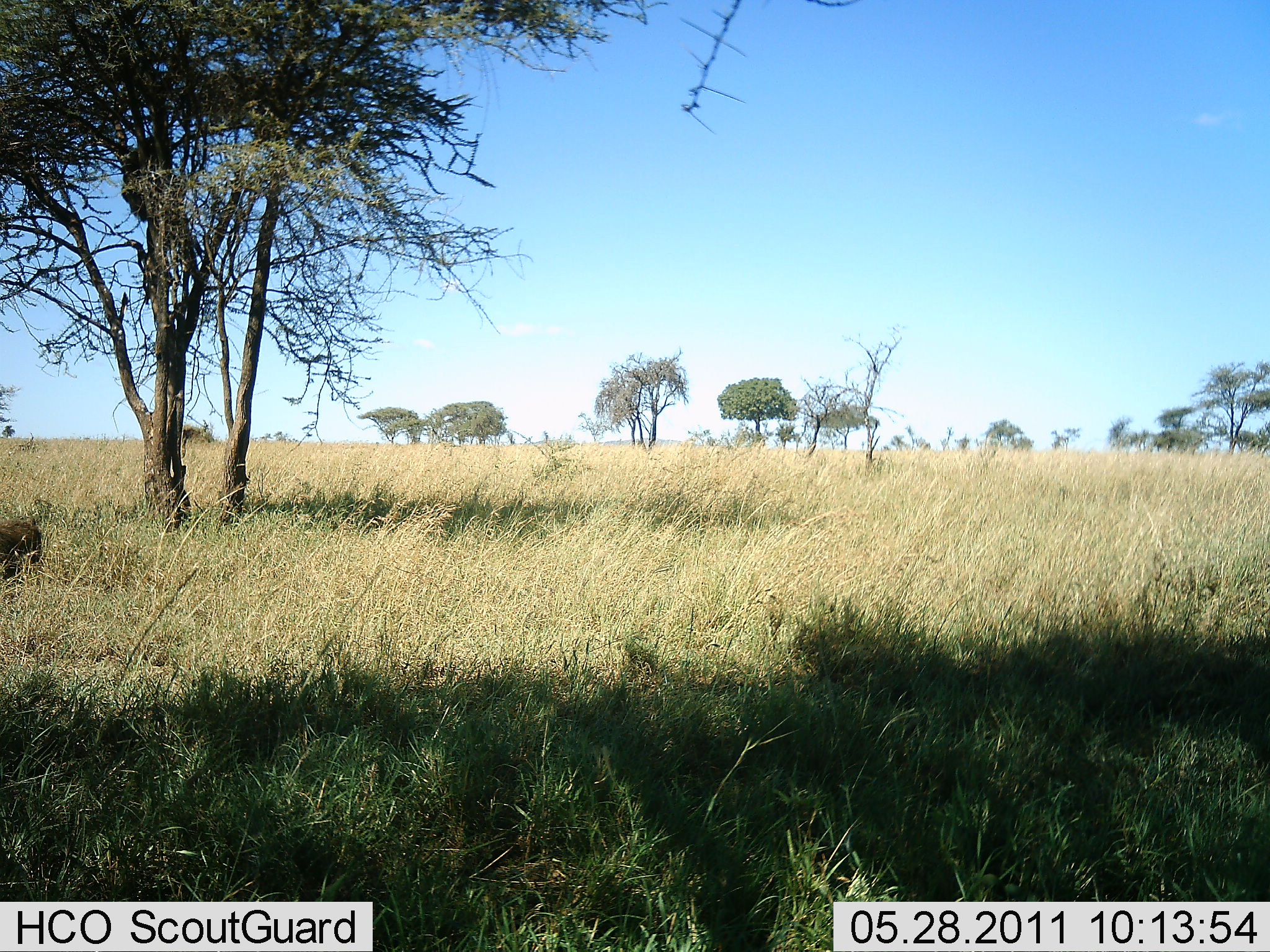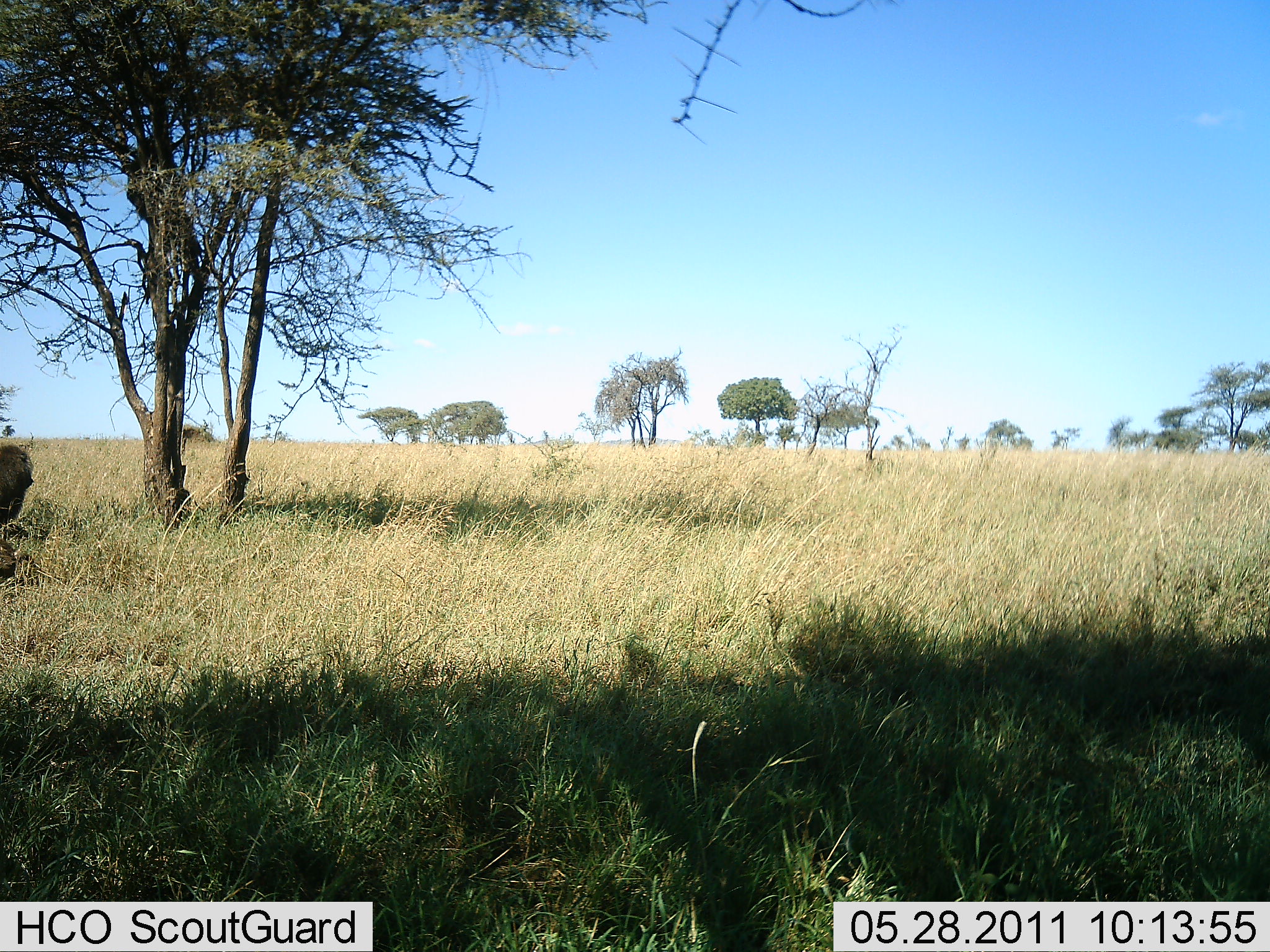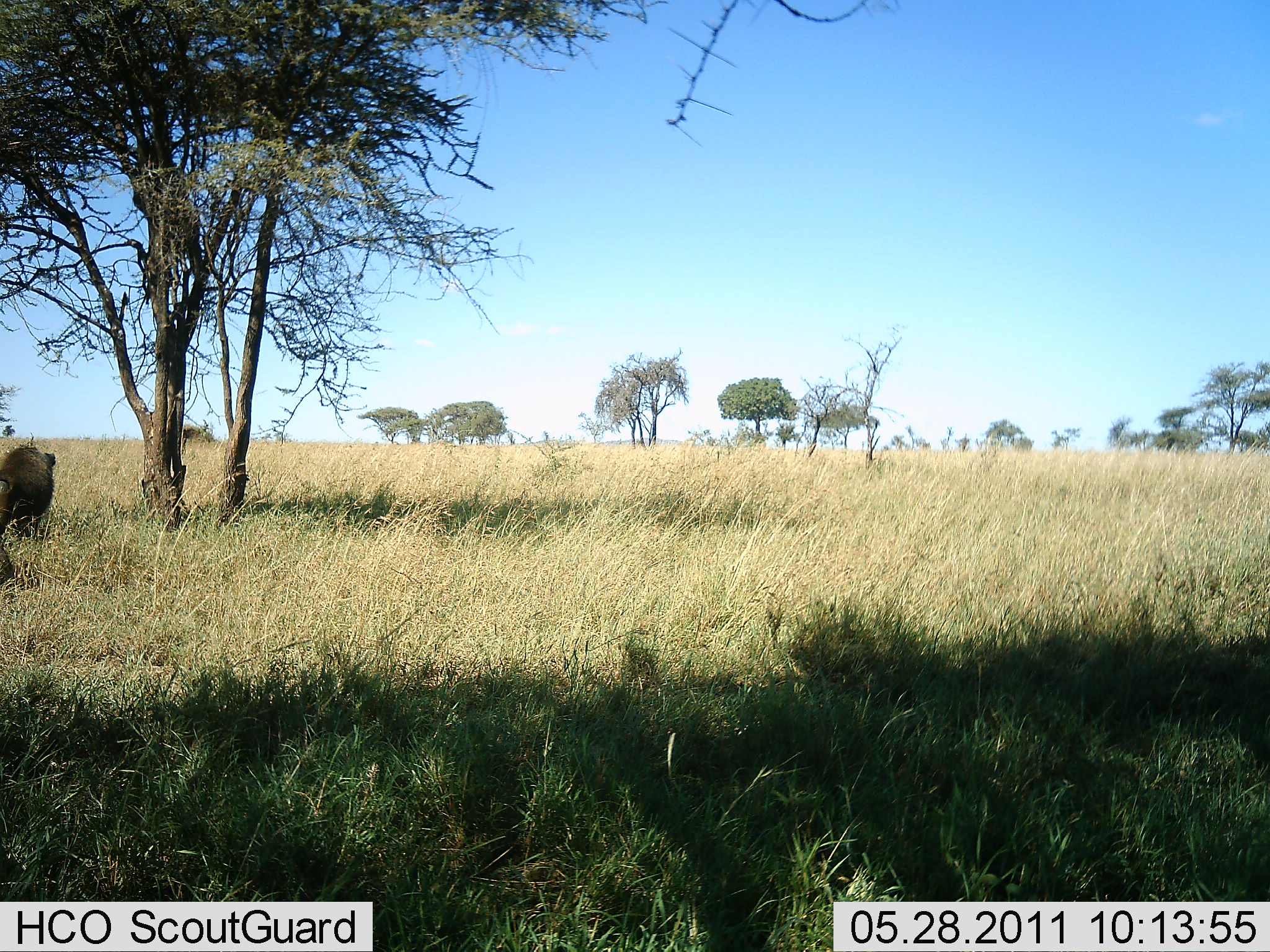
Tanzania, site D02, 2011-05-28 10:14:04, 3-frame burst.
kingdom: Animalia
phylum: Chordata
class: Mammalia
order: Primates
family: Cercopithecidae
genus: Papio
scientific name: Papio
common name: baboon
Baboon (Papio), count 2. Behavior (volunteer vote fractions): standing 38%, resting 0%, moving 77%, interacting 15%. Young present (vote fraction): 0%. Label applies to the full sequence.